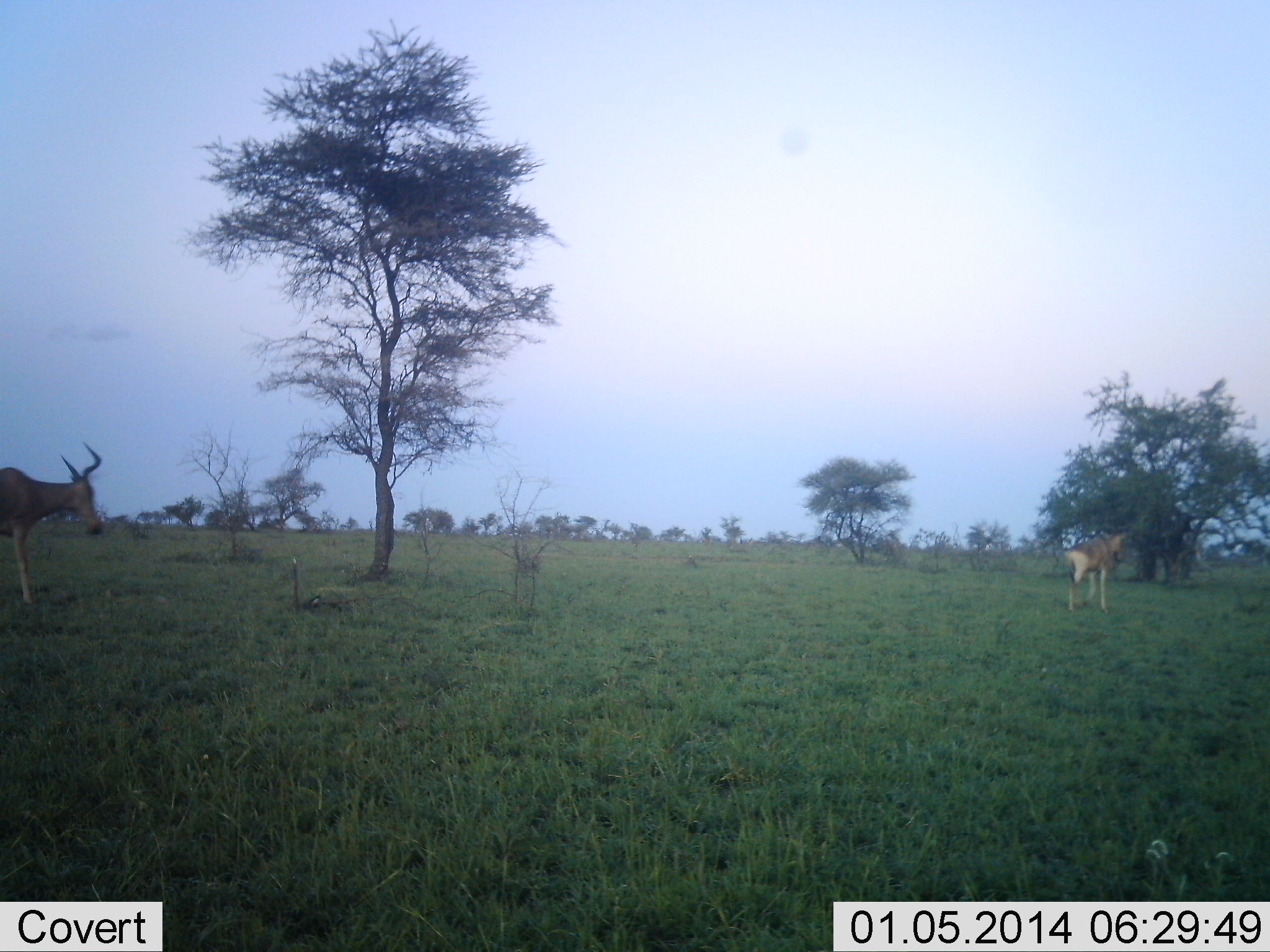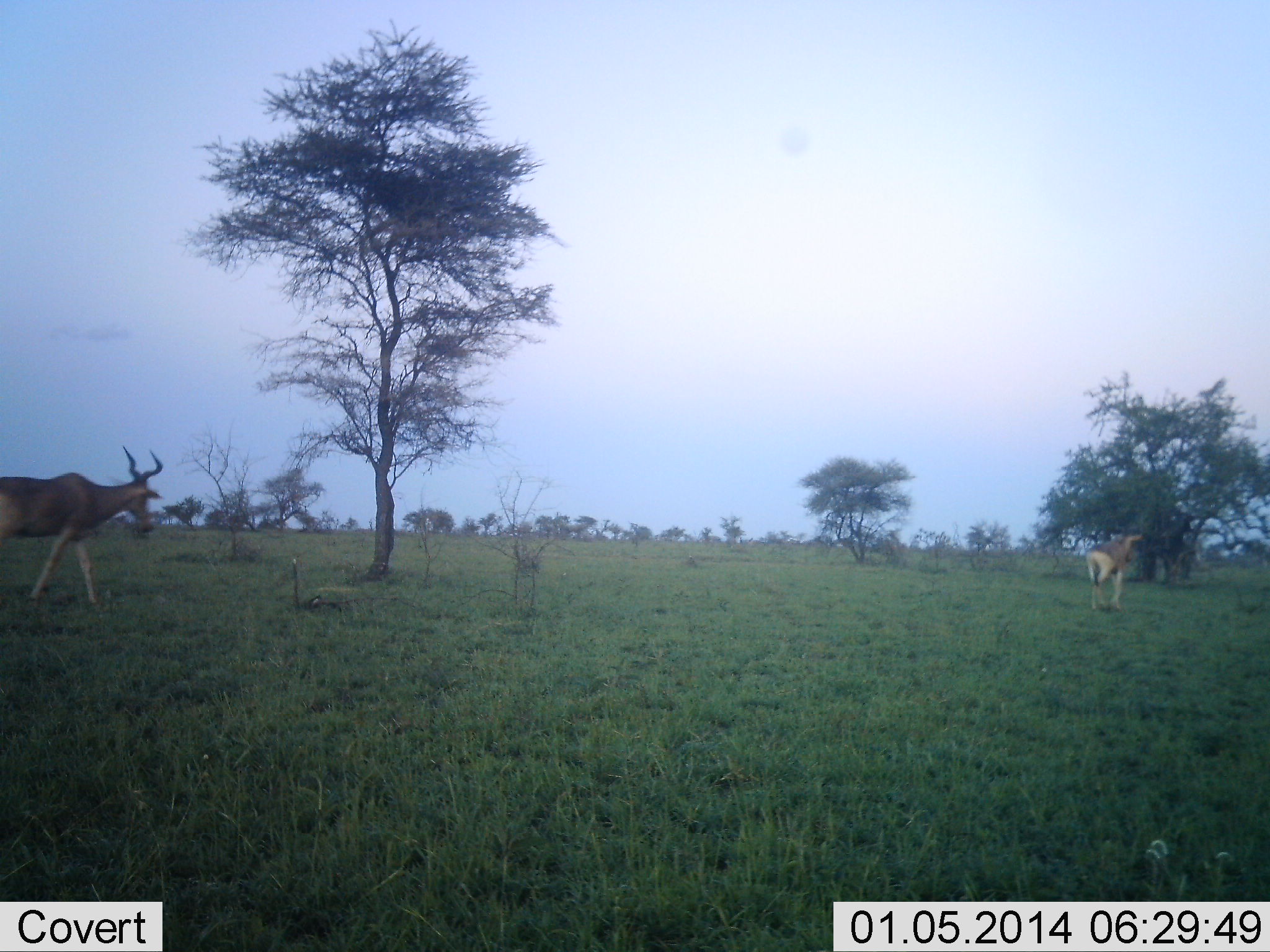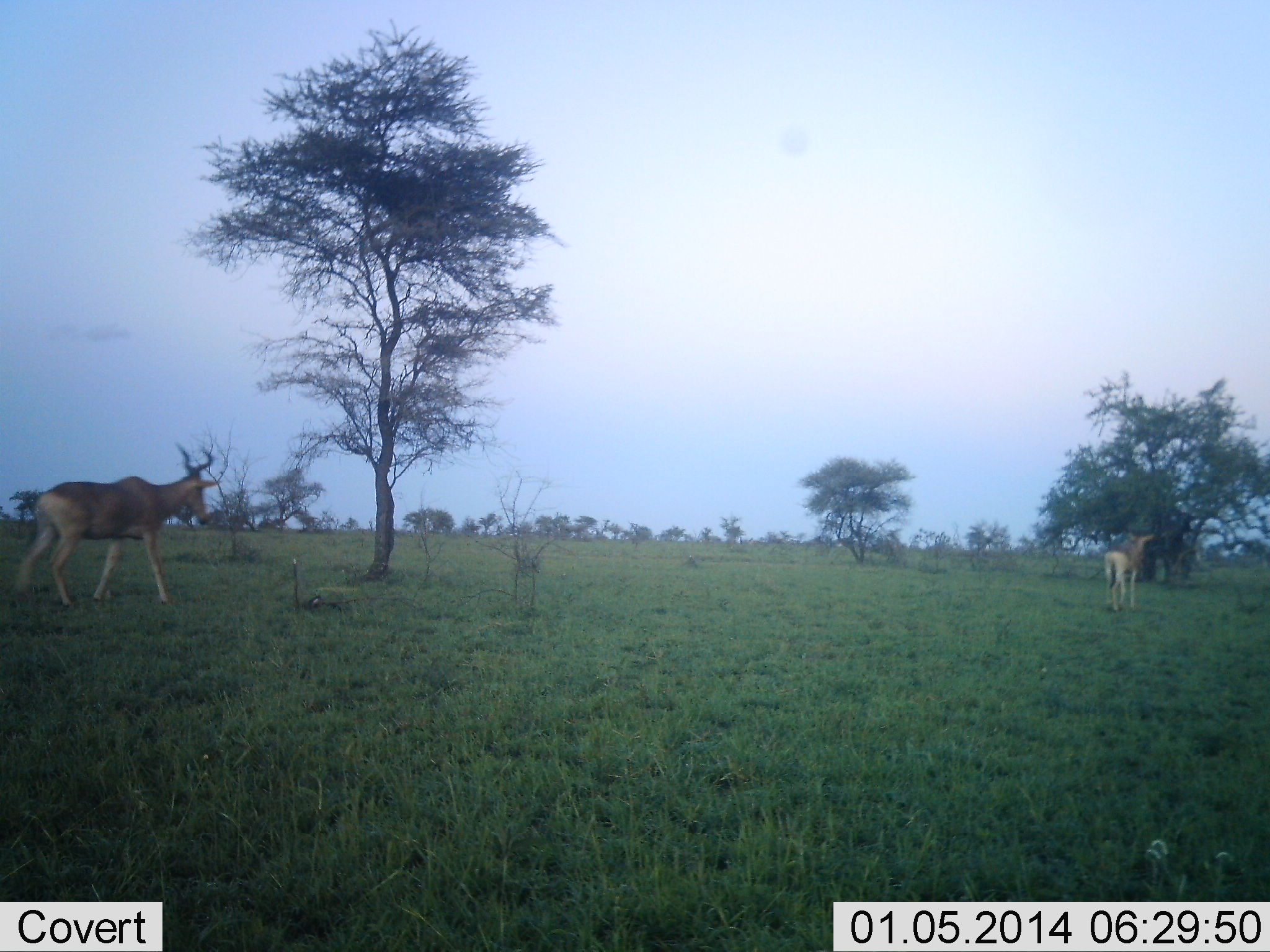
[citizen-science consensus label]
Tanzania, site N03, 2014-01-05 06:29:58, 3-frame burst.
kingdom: Animalia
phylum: Chordata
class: Mammalia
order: Artiodactyla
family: Bovidae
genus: Alcelaphus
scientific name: Alcelaphus buselaphus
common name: hartebeest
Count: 2.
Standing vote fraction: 0%.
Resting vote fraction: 0%.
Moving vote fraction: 100%.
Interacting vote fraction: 0%.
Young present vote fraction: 0%.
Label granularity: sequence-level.